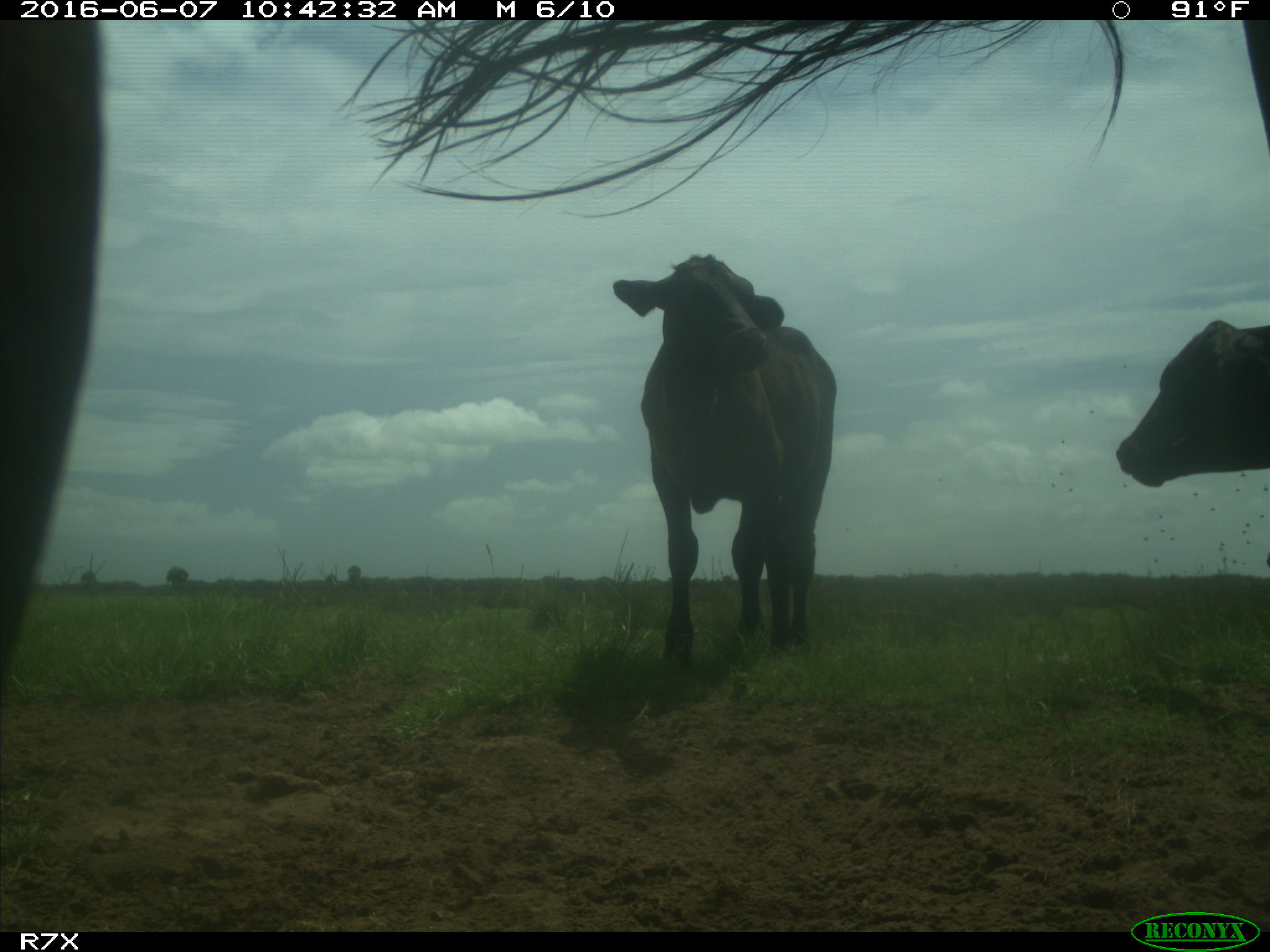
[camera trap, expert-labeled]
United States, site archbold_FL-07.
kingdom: Animalia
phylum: Chordata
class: Mammalia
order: Artiodactyla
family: Bovidae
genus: Bos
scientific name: Bos taurus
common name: domestic cow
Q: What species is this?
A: Bos taurus (domestic cow).